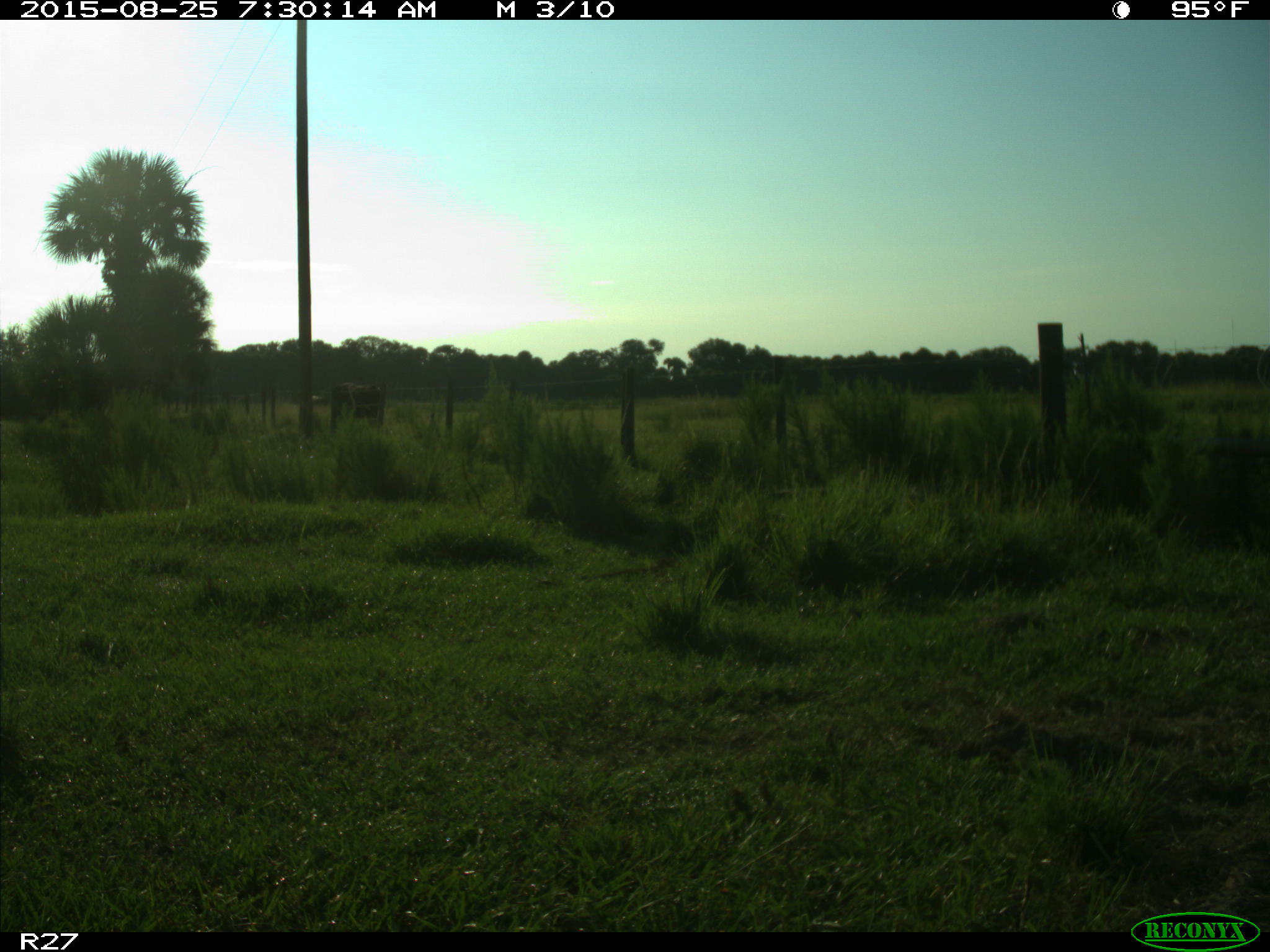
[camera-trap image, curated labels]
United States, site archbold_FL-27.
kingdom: Animalia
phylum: Chordata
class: Mammalia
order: Artiodactyla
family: Bovidae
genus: Bos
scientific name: Bos taurus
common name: domestic cow